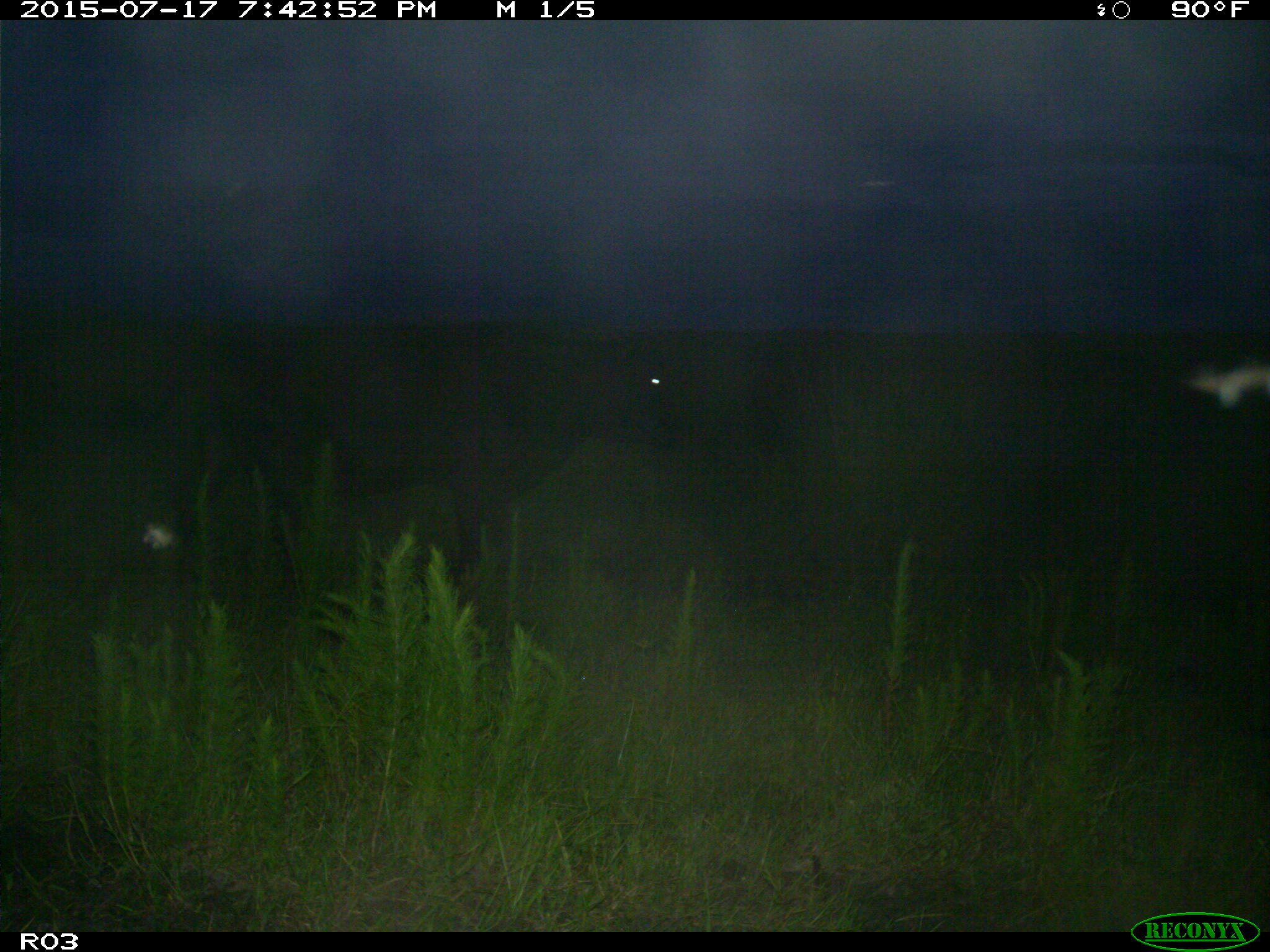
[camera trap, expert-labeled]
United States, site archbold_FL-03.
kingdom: Animalia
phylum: Chordata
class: Mammalia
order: Artiodactyla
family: Bovidae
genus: Bos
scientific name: Bos taurus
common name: domestic cow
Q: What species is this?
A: Bos taurus (domestic cow).